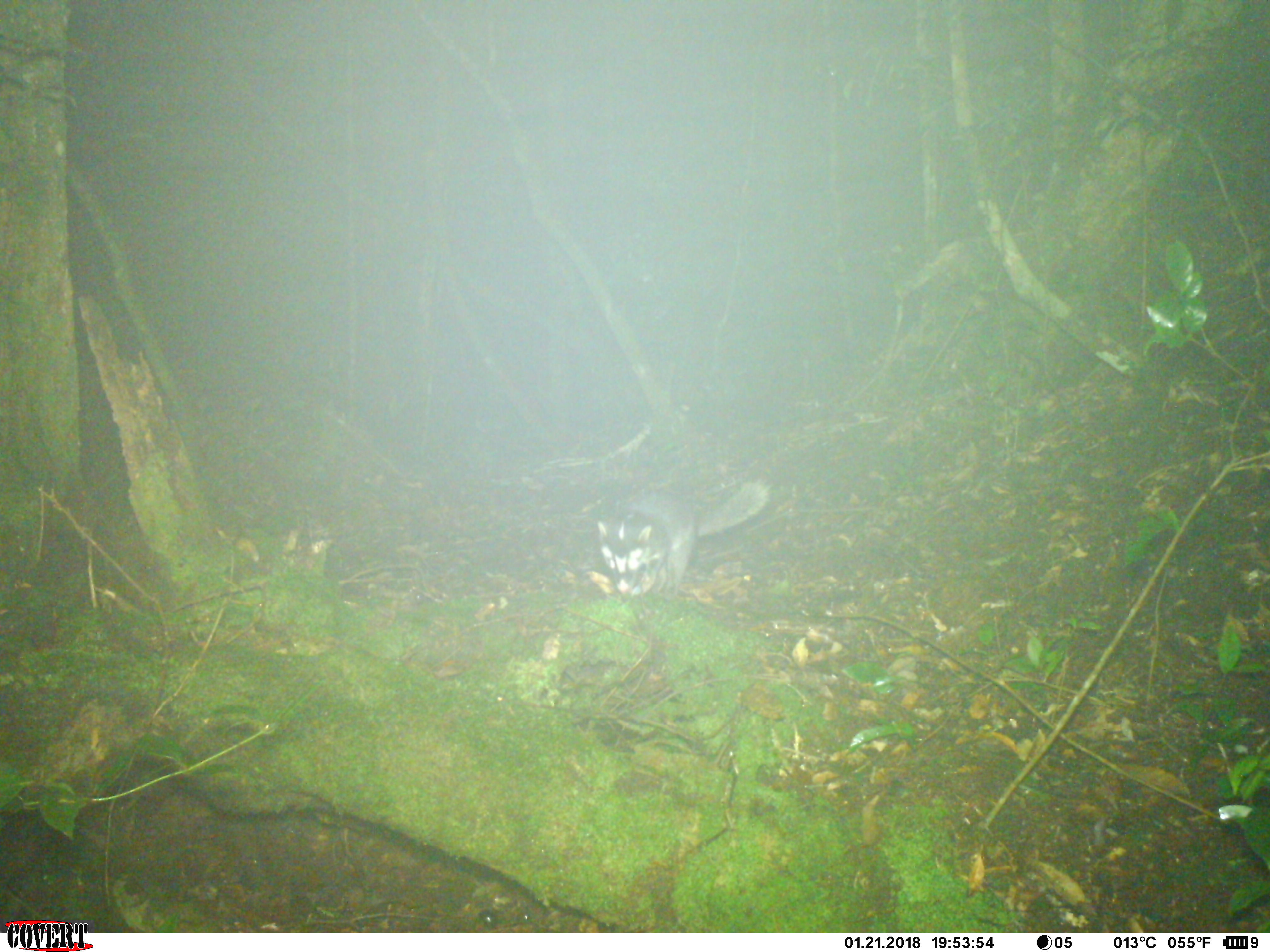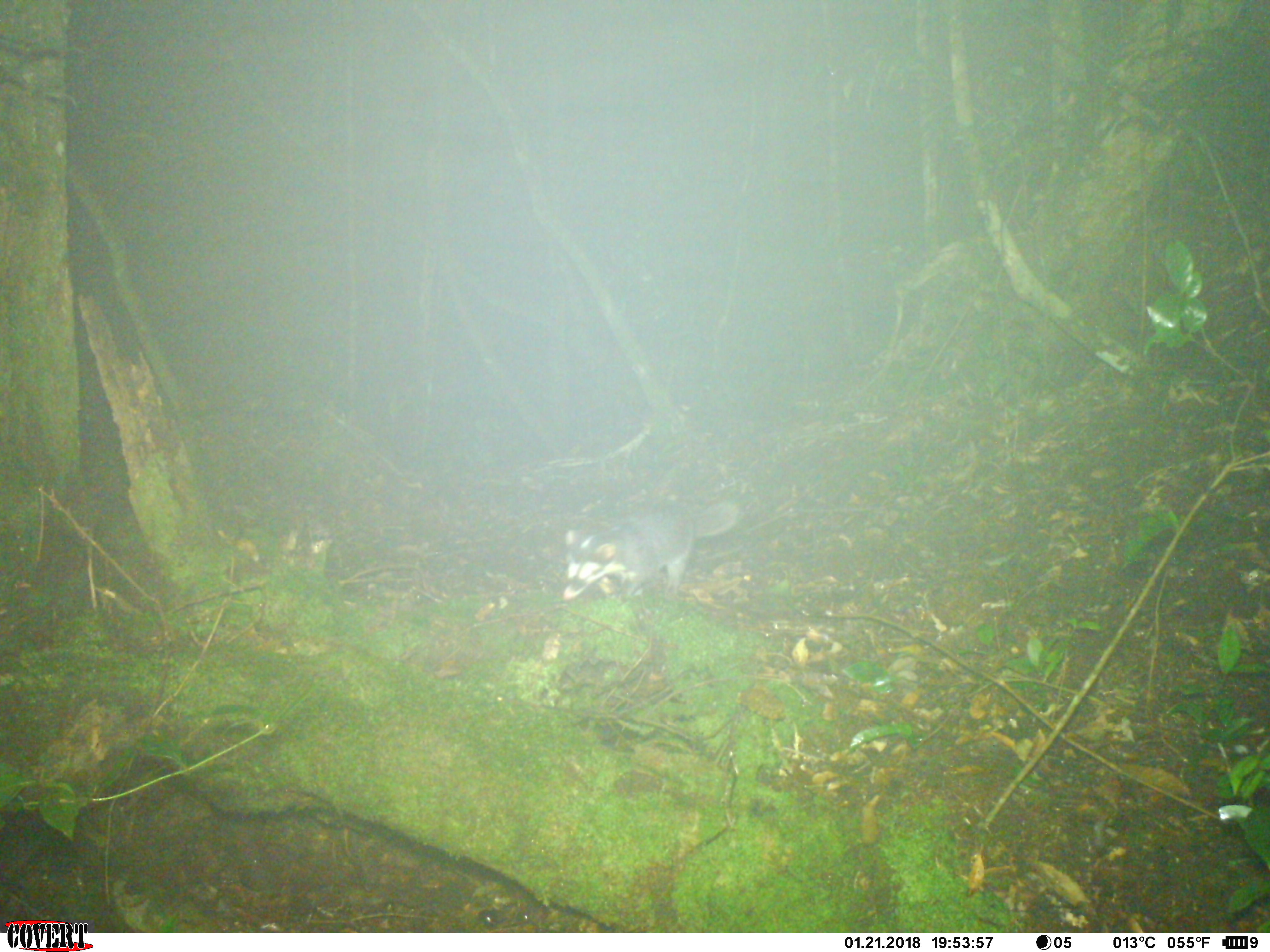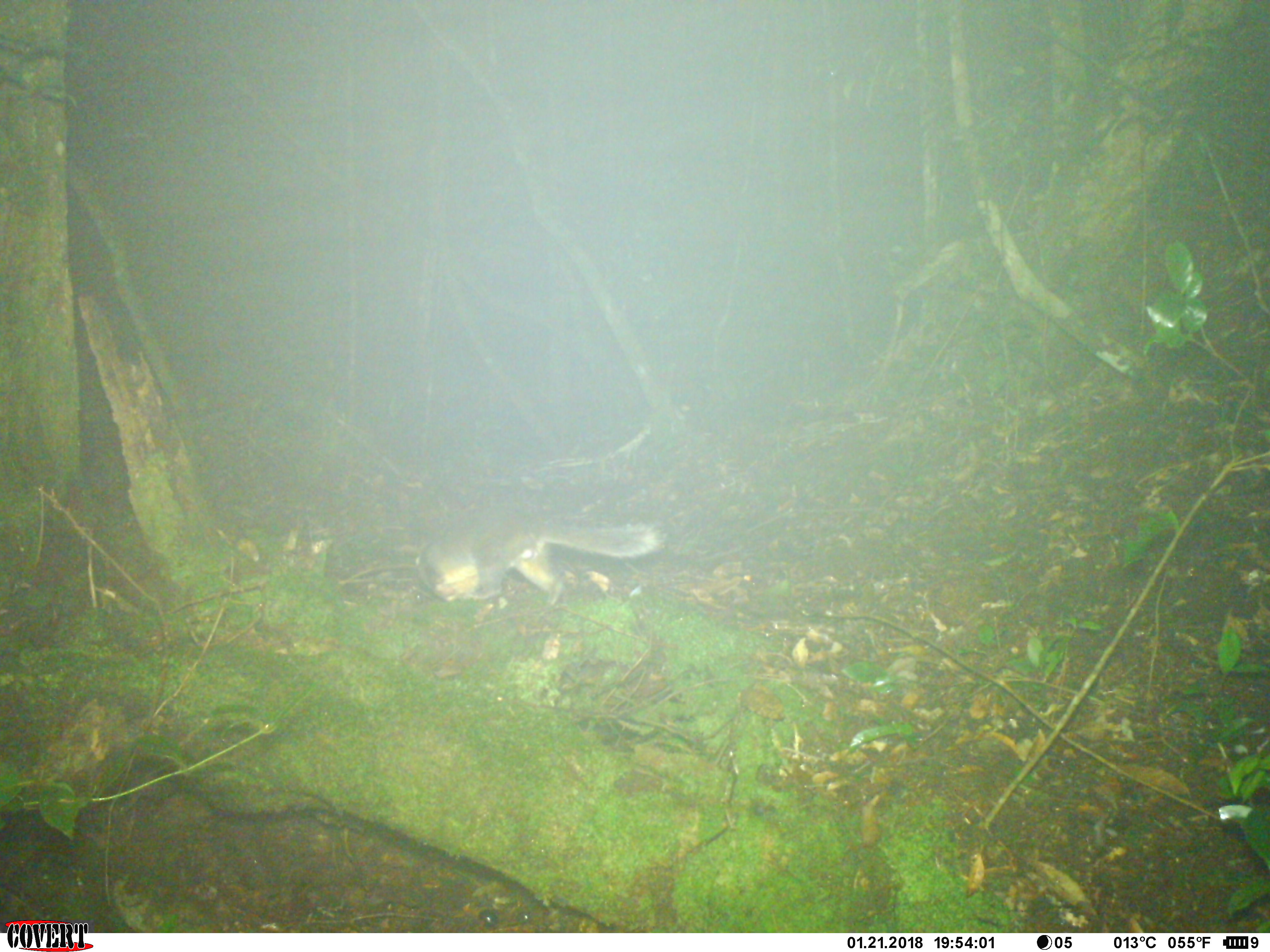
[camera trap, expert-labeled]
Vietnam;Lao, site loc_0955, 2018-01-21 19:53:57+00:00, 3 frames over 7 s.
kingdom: Animalia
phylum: Chordata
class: Mammalia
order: Carnivora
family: Mustelidae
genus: Melogale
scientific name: Melogale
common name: ferret badger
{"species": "ferret badger (Melogale)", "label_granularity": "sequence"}